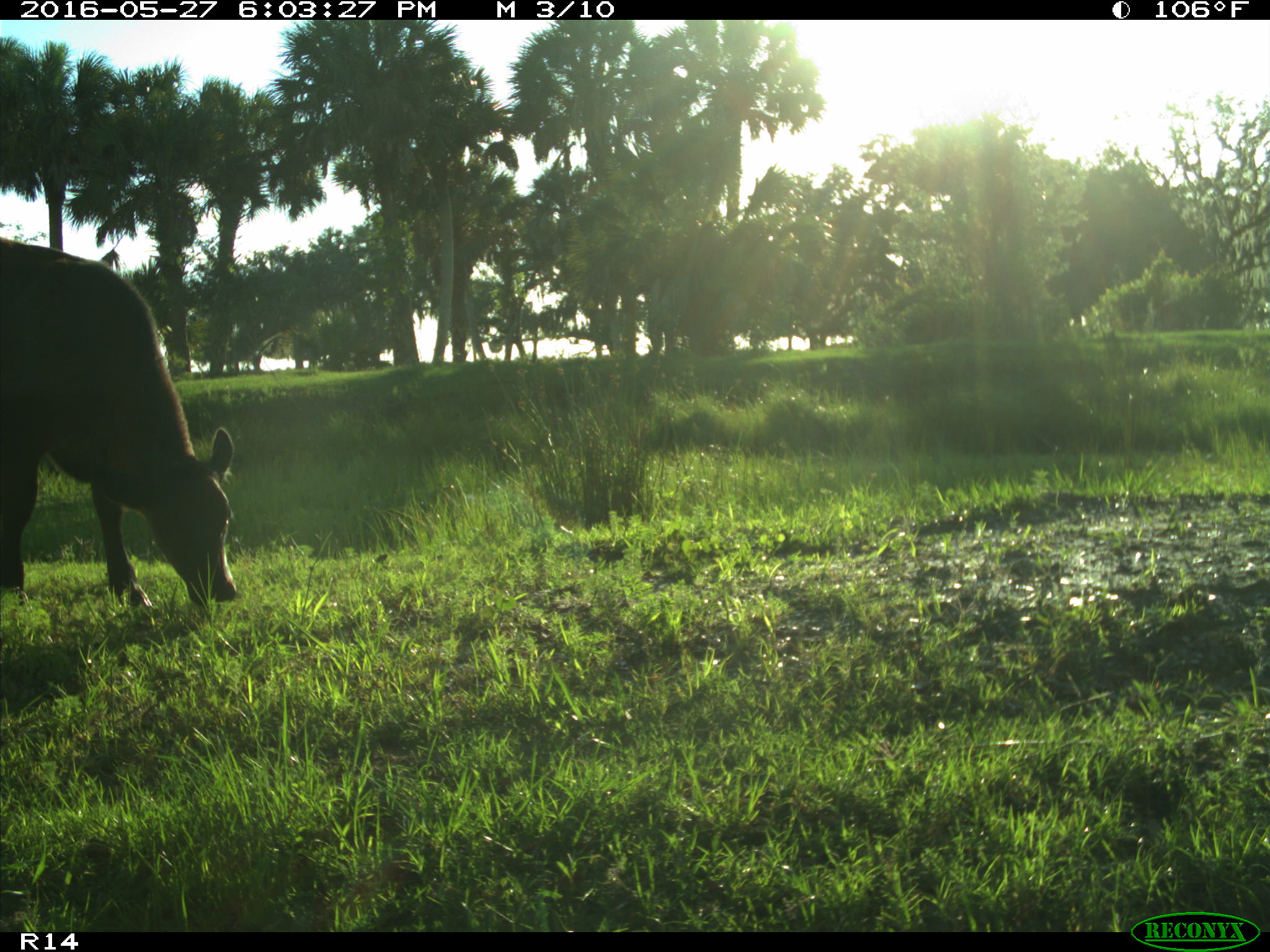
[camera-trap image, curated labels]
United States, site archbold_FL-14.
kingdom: Animalia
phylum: Chordata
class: Mammalia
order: Artiodactyla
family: Bovidae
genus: Bos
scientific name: Bos taurus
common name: domestic cow